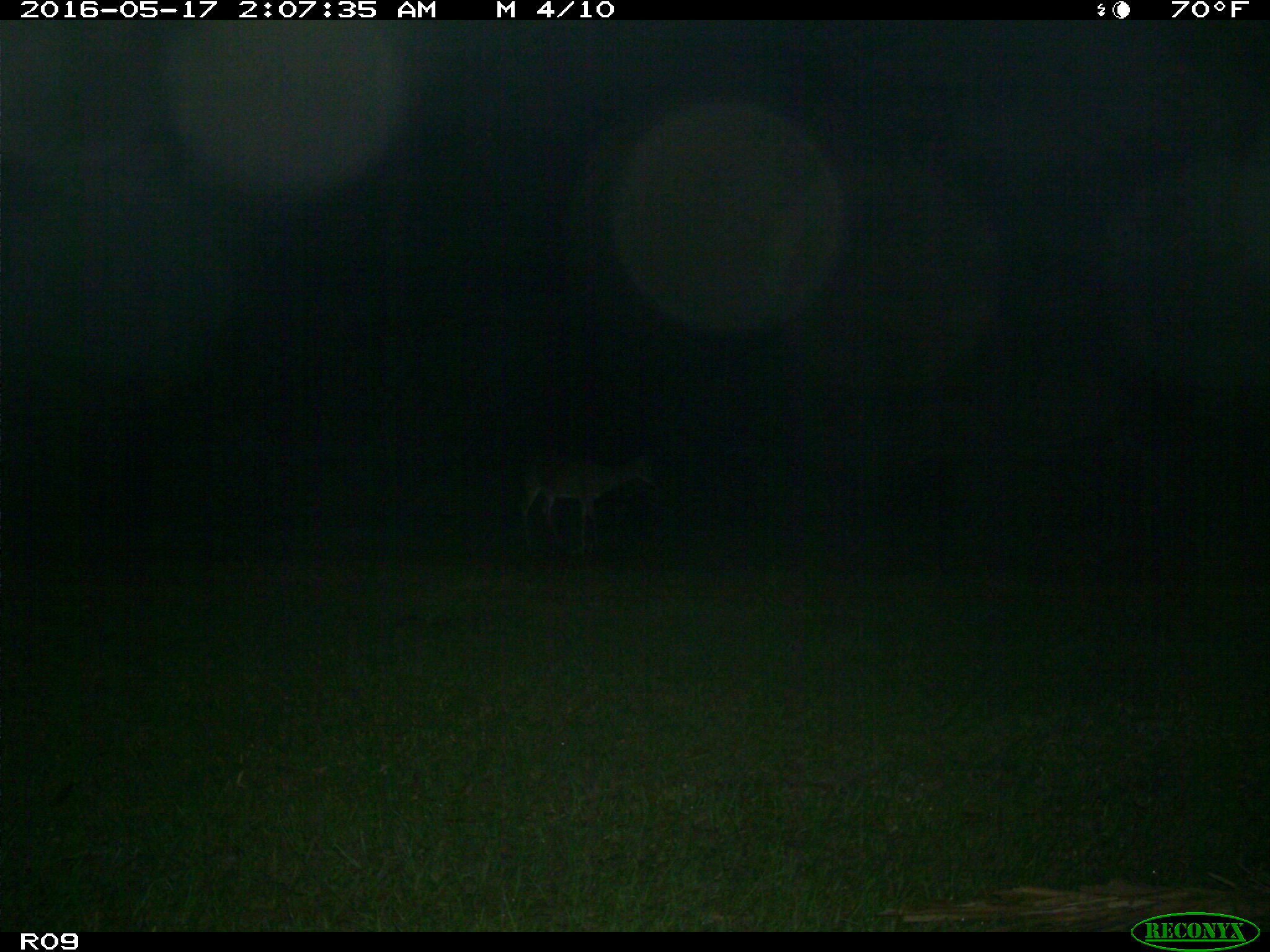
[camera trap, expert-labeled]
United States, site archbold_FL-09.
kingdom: Animalia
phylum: Chordata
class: Mammalia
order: Artiodactyla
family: Cervidae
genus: Odocoileus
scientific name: Odocoileus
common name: deer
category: unidentified deer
Unidentified deer (deer) (Odocoileus).